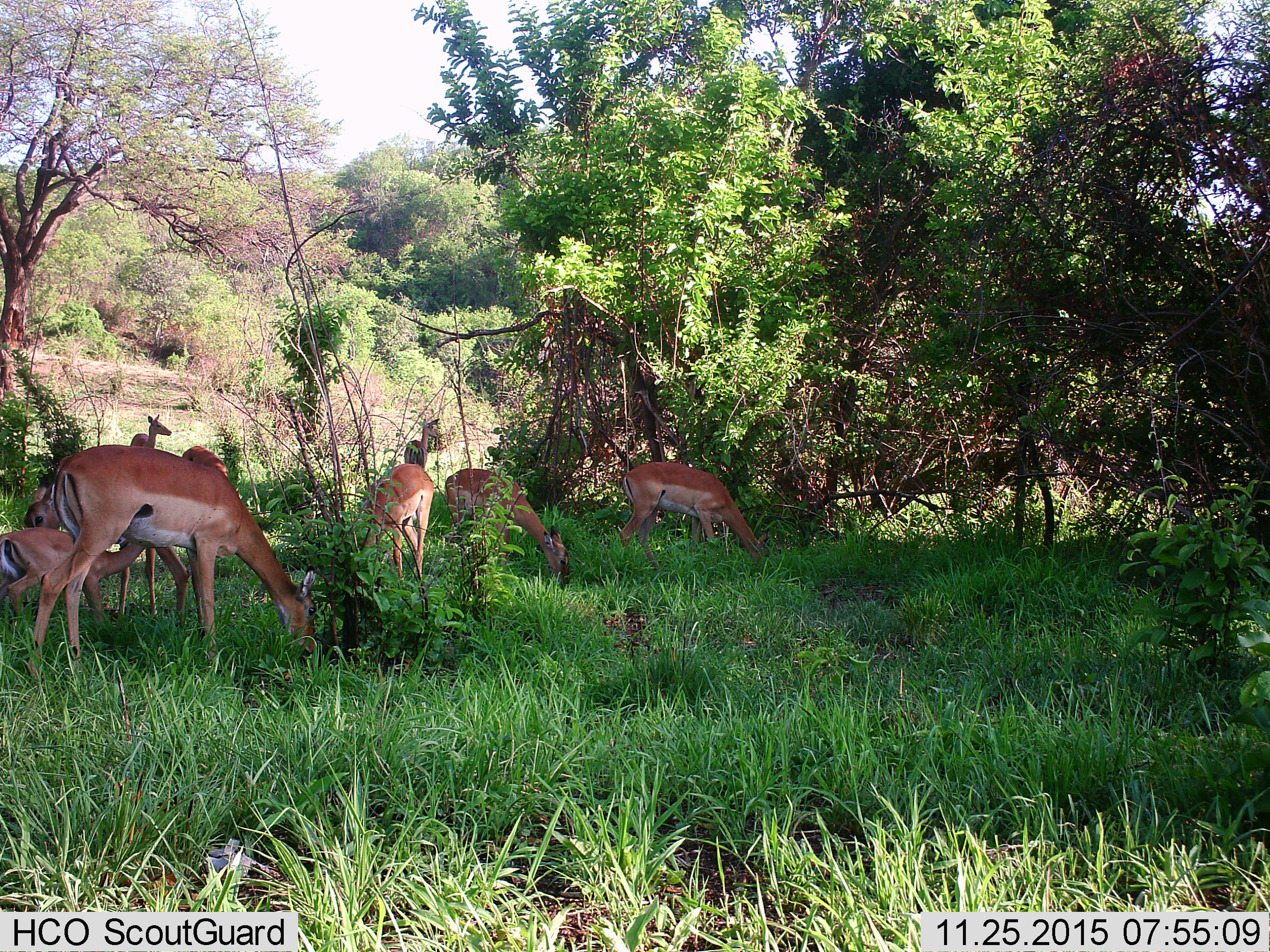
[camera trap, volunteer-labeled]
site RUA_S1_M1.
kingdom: Animalia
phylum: Chordata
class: Mammalia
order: Artiodactyla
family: Bovidae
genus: Aepyceros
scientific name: Aepyceros melampus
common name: impala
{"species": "impala (Aepyceros melampus)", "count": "9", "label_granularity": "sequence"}